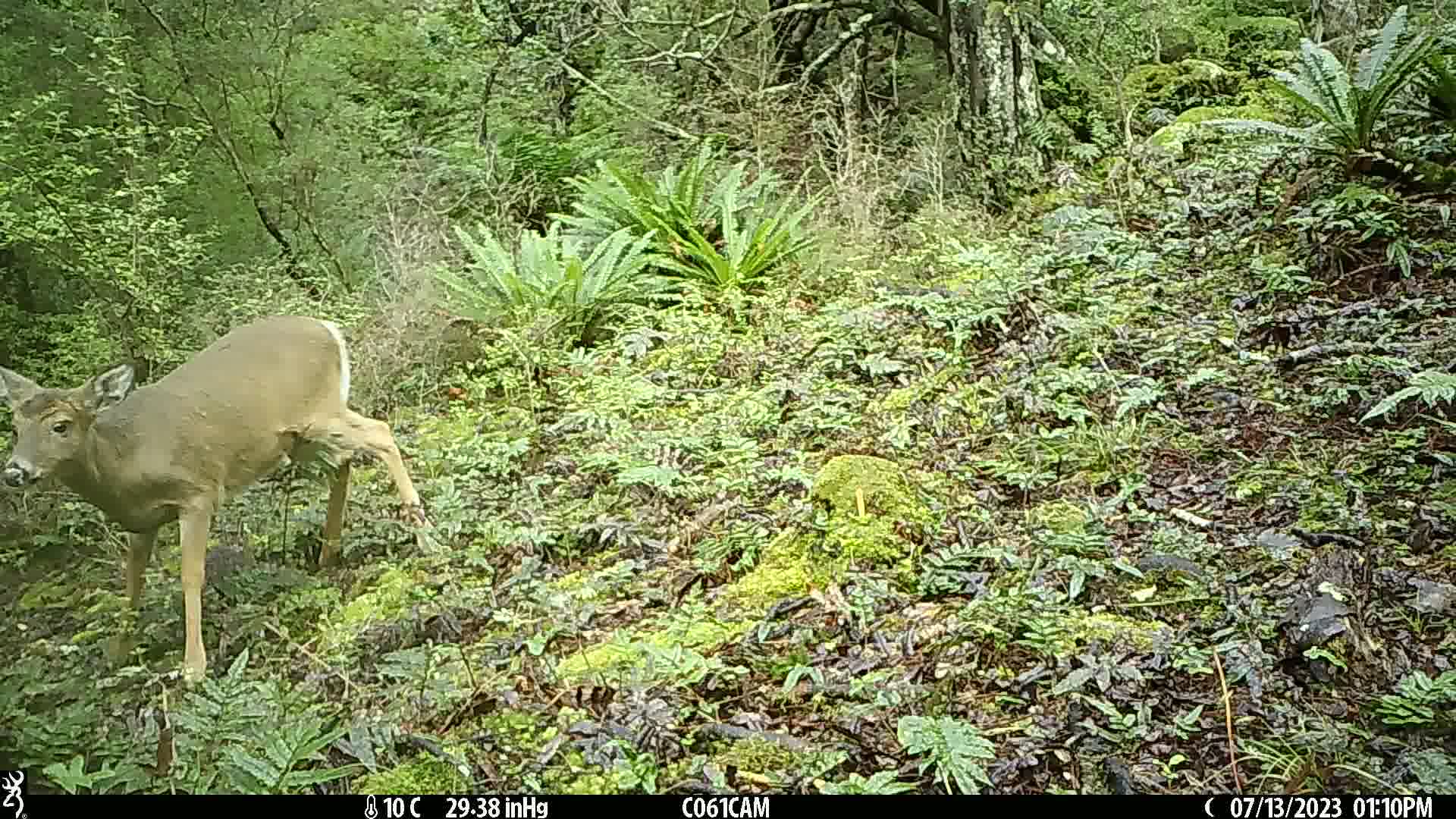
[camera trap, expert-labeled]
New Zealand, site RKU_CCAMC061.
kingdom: Animalia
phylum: Chordata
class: Mammalia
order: Artiodactyla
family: Cervidae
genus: Odocoileus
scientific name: Odocoileus virginianus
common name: white-tailed deer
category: white tailed deer